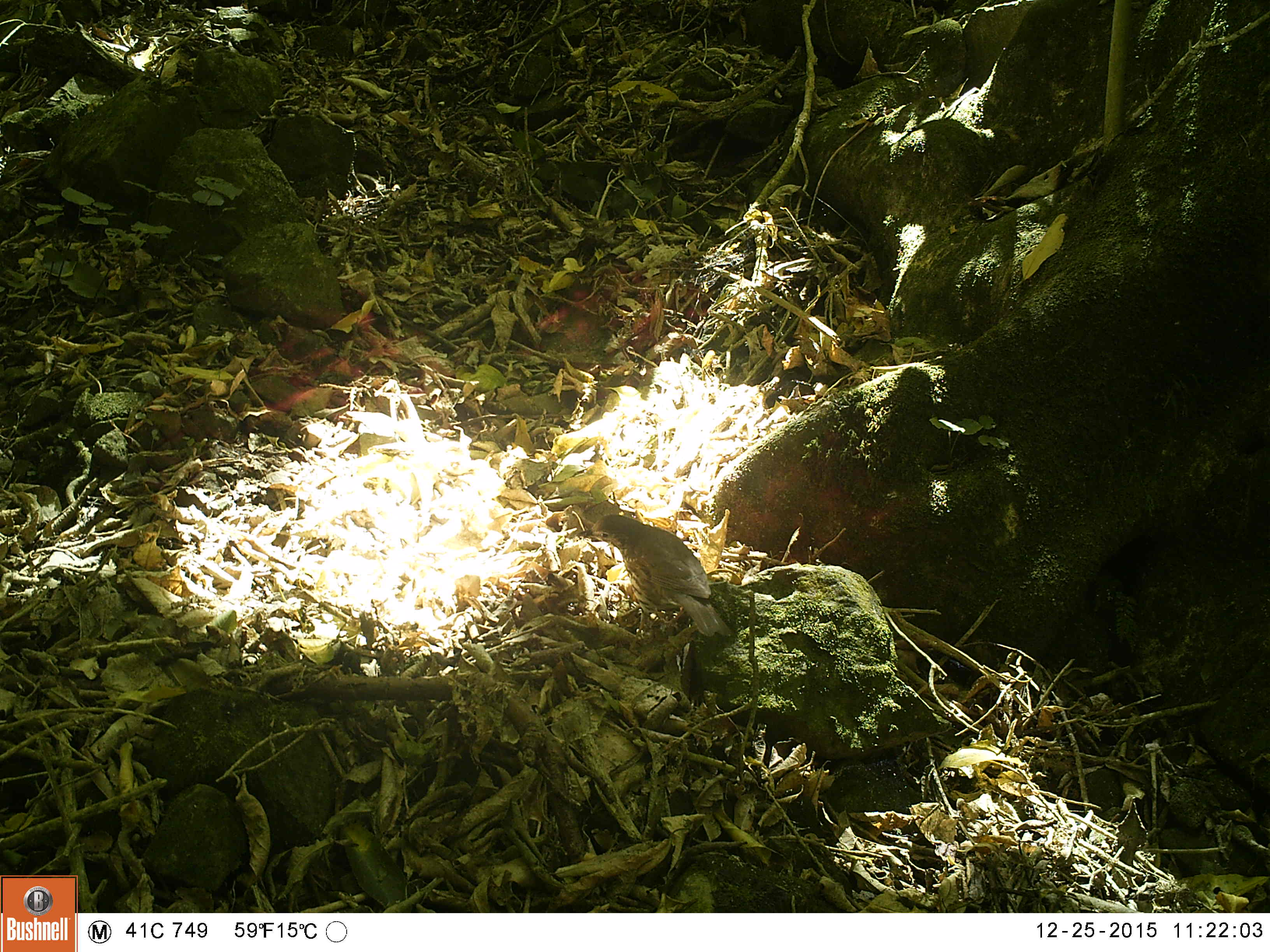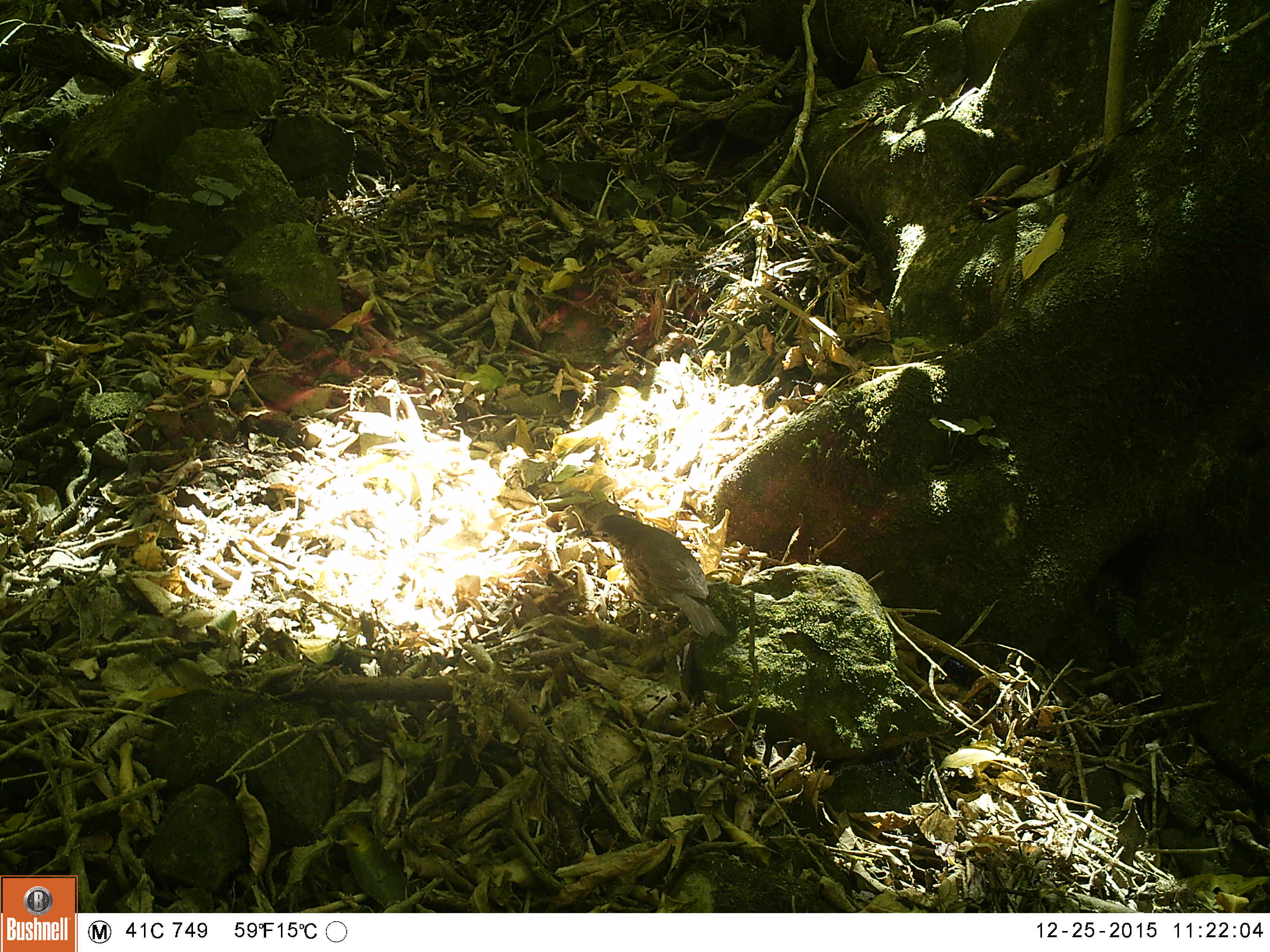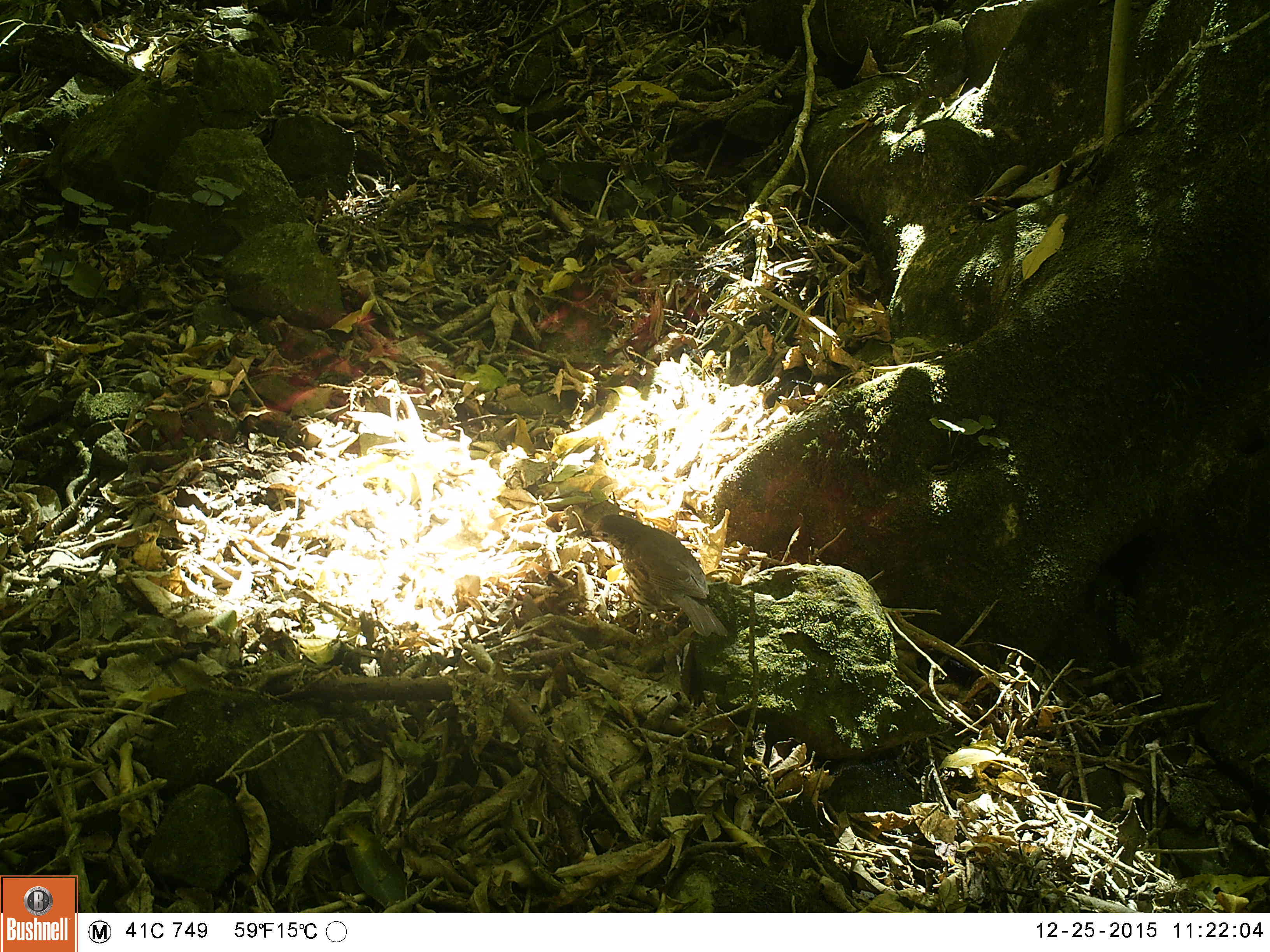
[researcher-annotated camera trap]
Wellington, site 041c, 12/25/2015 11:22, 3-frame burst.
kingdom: Animalia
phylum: Chordata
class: Aves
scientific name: Aves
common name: bird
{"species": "bird (Aves)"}